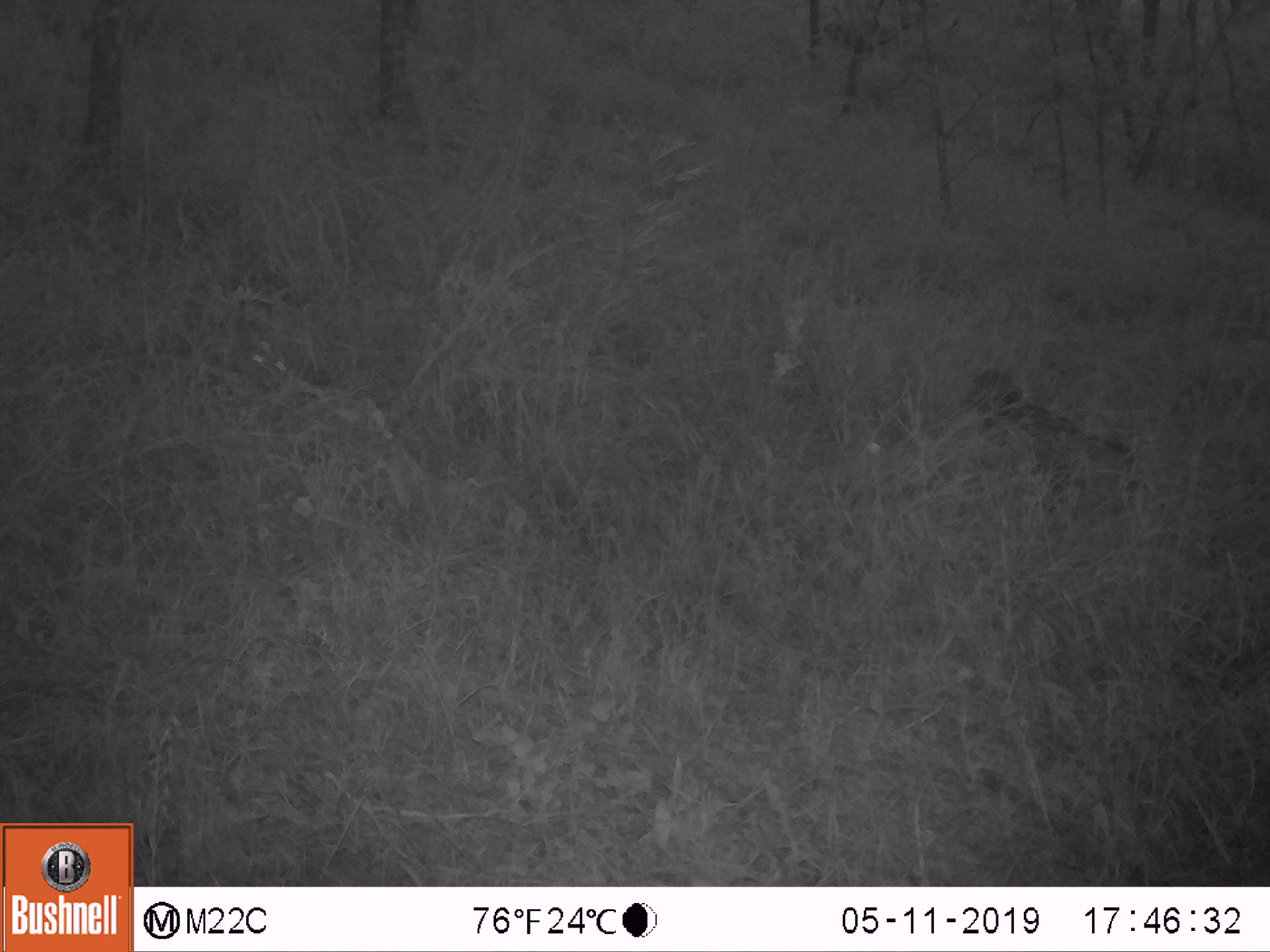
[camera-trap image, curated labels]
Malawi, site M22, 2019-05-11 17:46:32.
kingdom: Animalia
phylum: Chordata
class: Mammalia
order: Primates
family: Cercopithecidae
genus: Papio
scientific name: Papio cynocephalus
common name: yellow baboon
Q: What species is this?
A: Yellow baboon (Papio cynocephalus).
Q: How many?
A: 1.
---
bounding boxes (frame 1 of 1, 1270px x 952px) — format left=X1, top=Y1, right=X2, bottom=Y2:
yellow baboon: left=949, top=359, right=1132, bottom=480